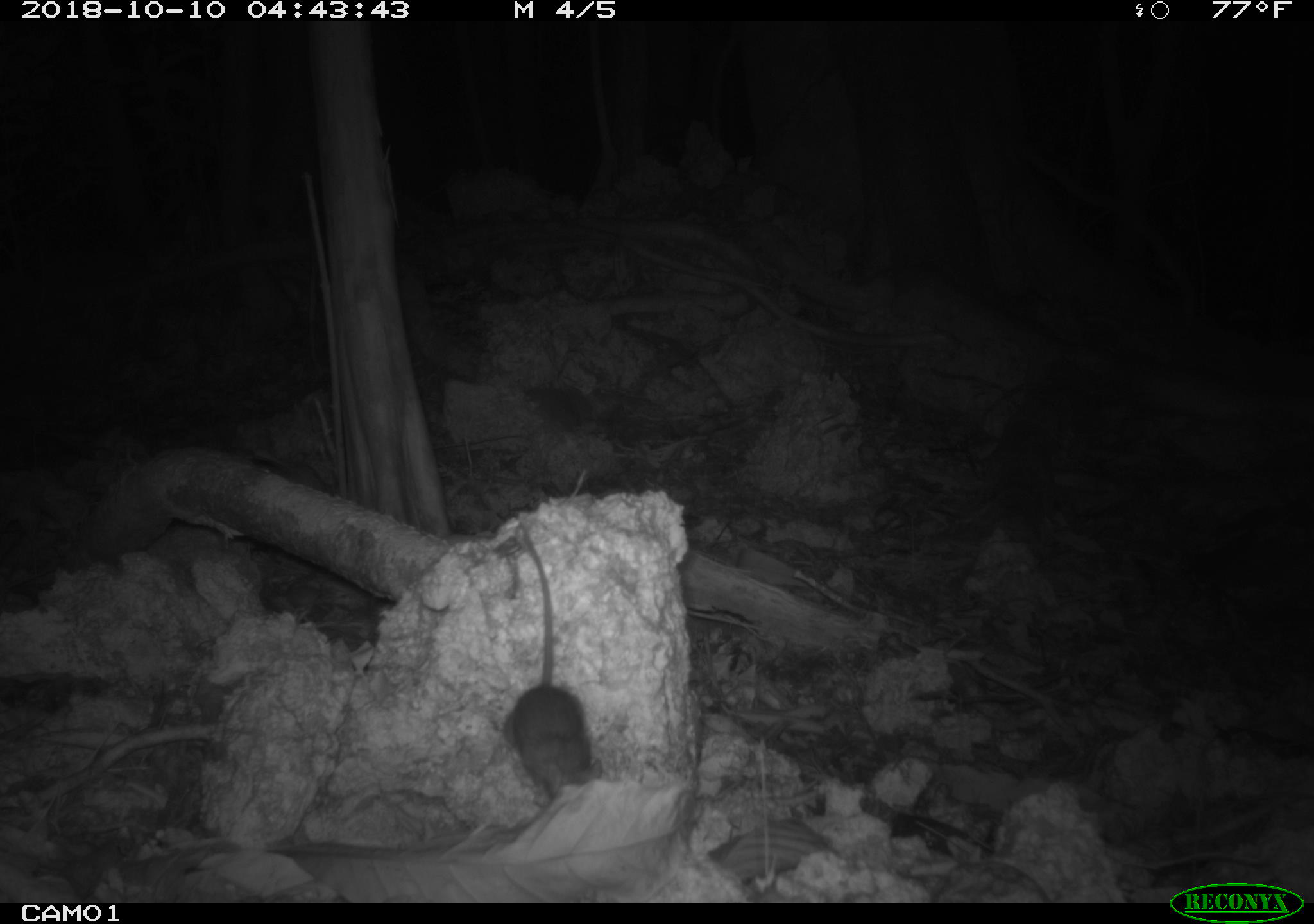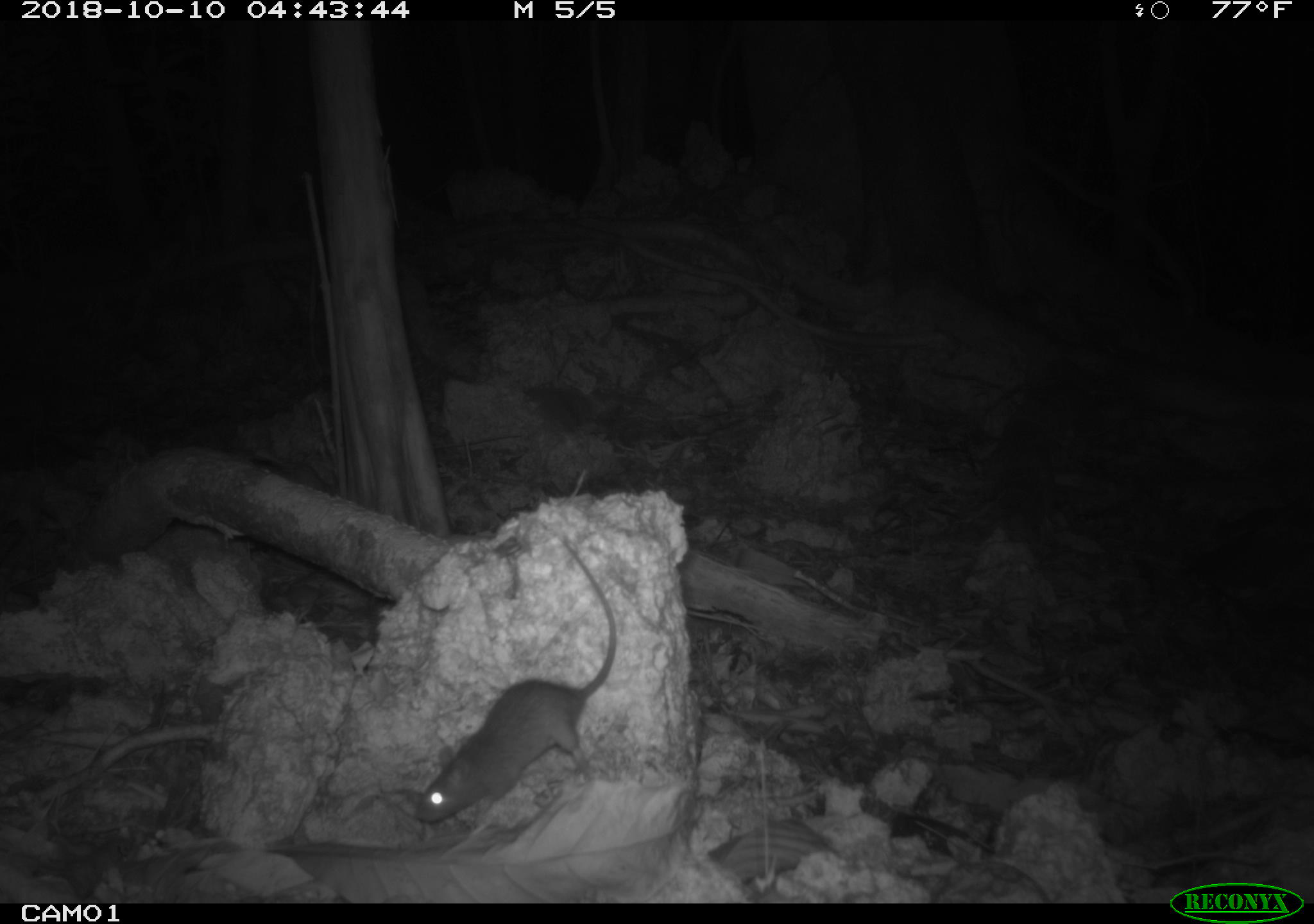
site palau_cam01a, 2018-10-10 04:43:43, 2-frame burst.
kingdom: Animalia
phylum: Chordata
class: Mammalia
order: Rodentia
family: Muridae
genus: Rattus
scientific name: Rattus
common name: rat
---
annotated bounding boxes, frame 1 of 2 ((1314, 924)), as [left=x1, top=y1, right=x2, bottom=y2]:
rat: [left=494, top=522, right=592, bottom=806]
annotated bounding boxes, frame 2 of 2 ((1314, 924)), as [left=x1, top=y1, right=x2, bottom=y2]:
rat: [left=407, top=522, right=628, bottom=834]